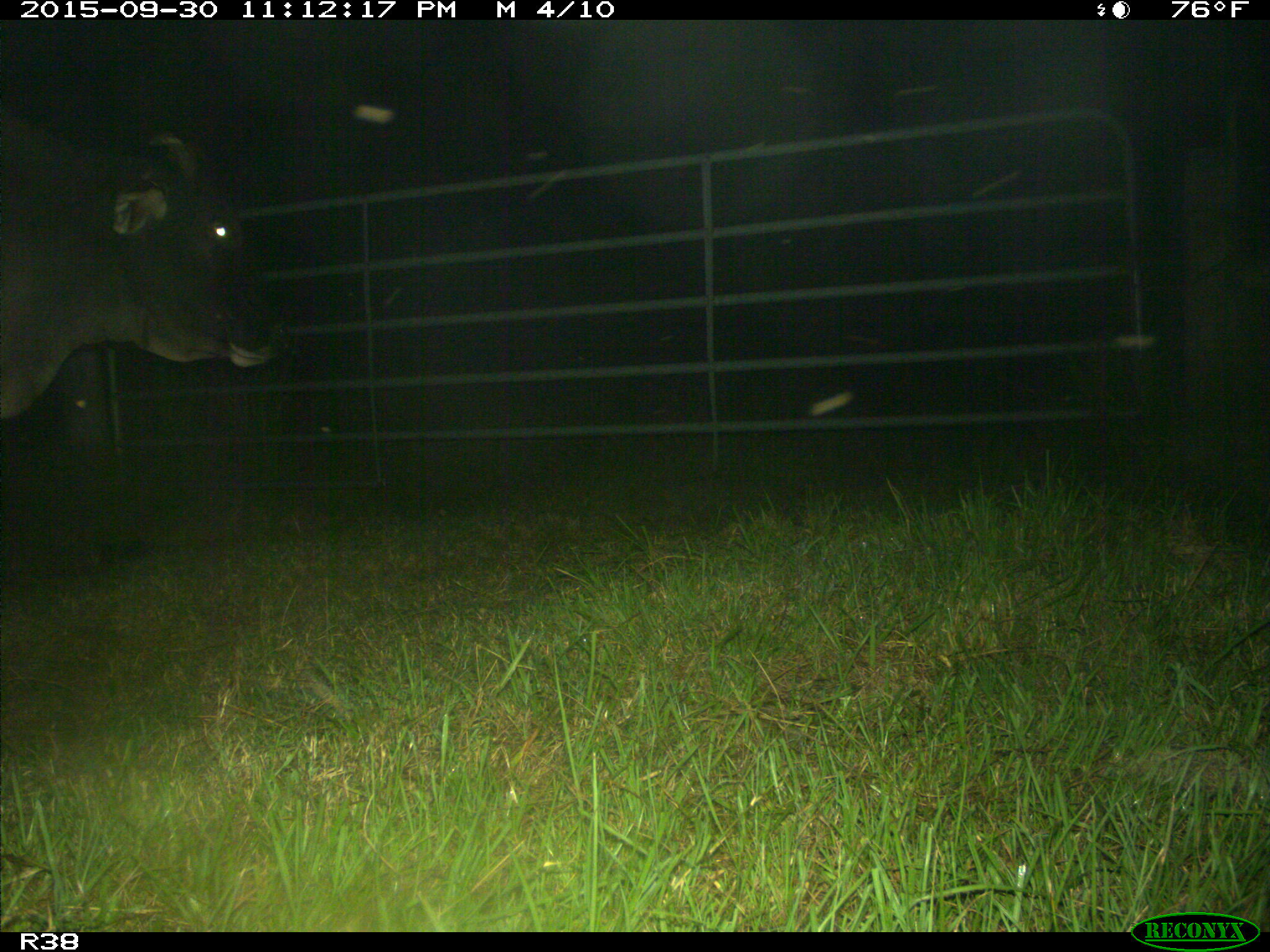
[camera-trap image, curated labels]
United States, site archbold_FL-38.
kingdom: Animalia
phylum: Chordata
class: Mammalia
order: Artiodactyla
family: Bovidae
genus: Bos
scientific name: Bos taurus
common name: domestic cow